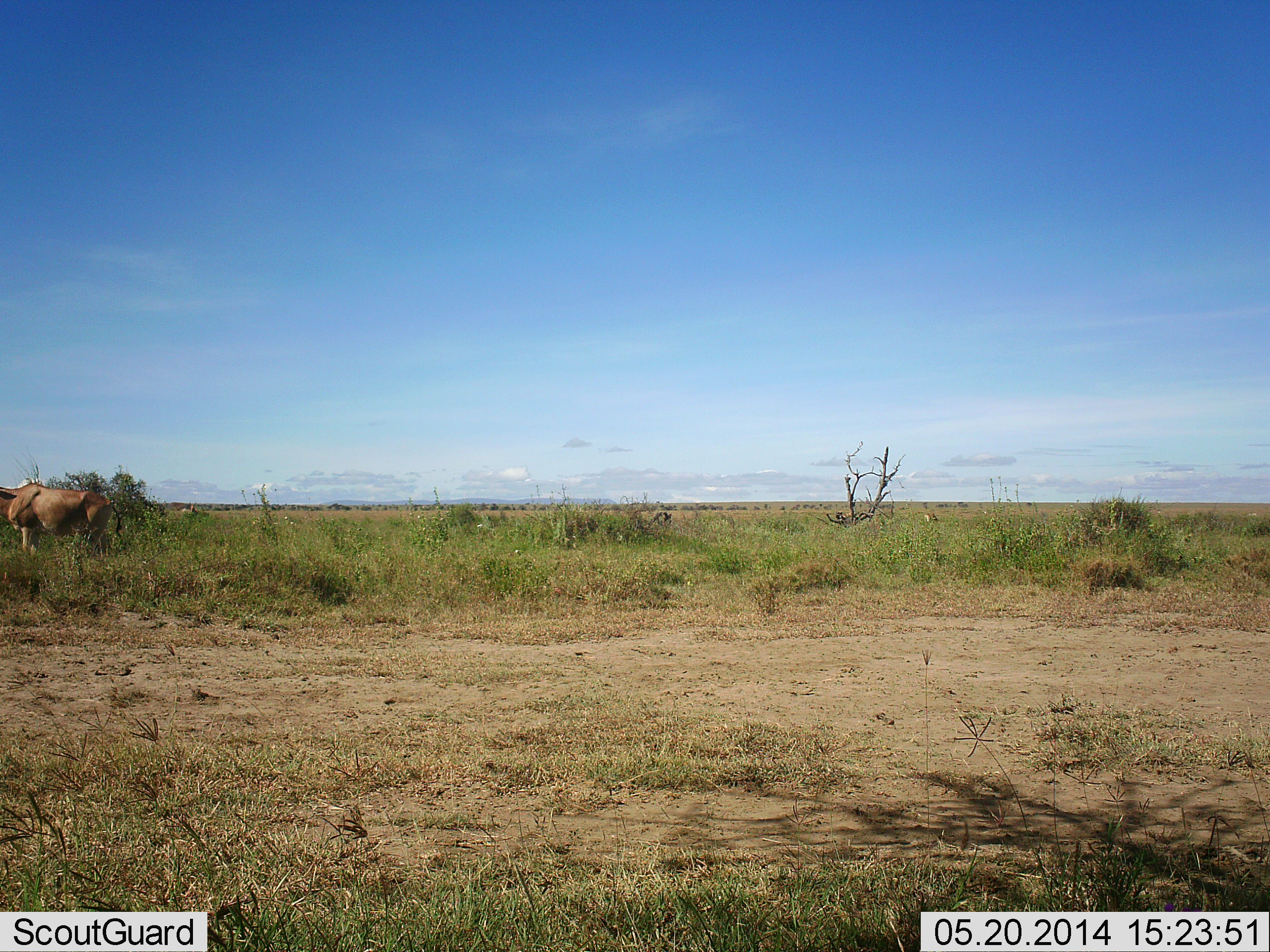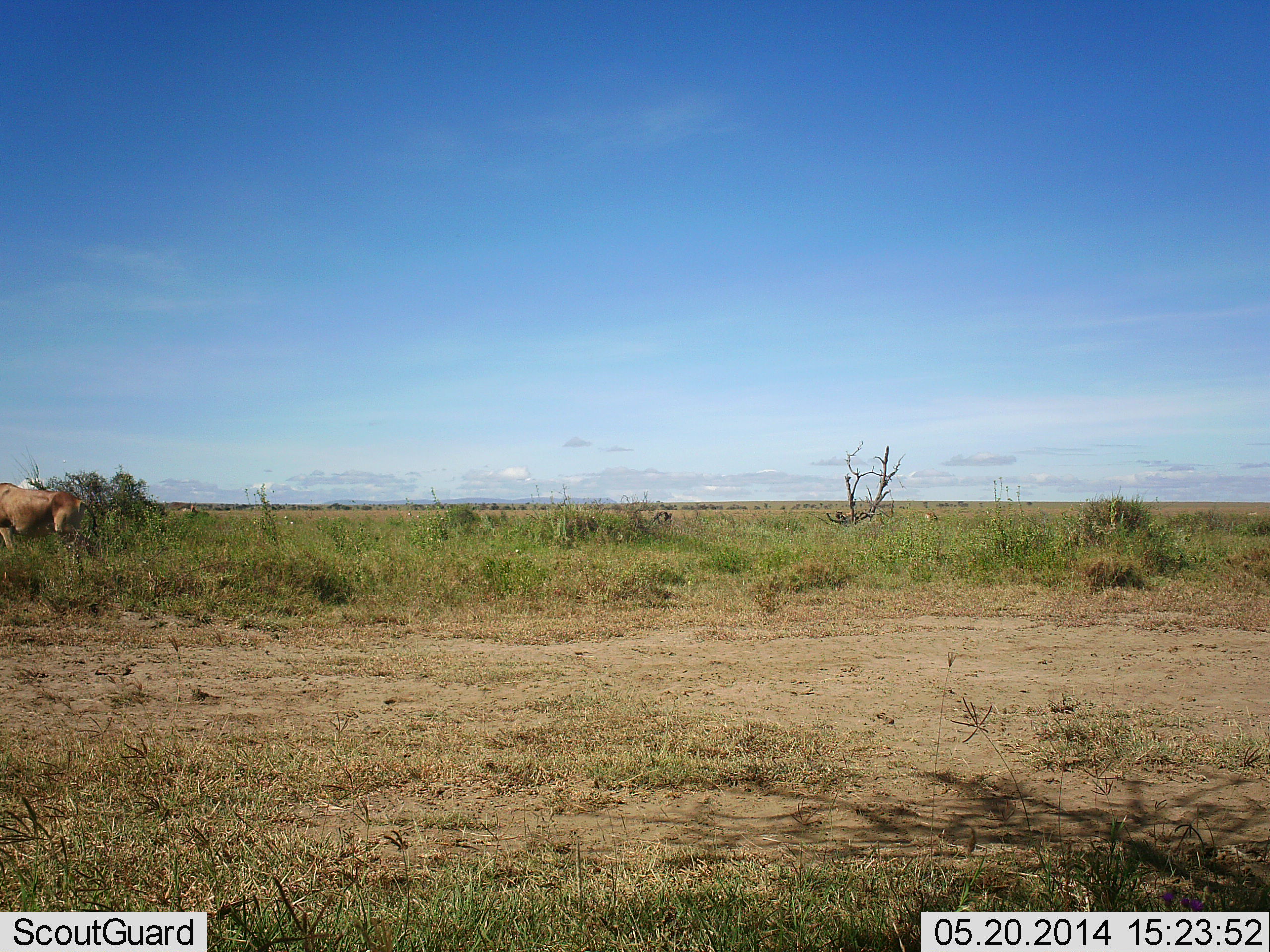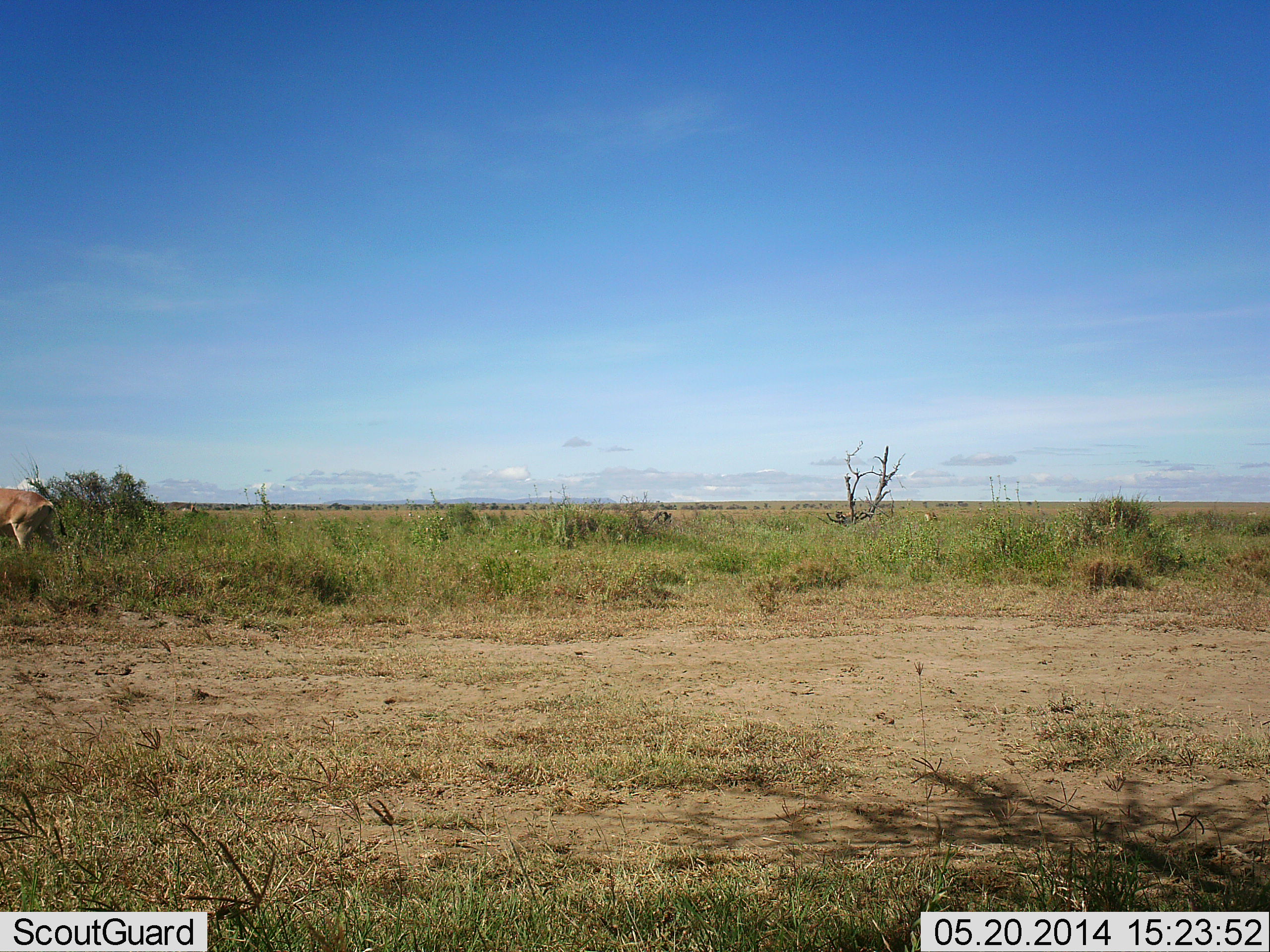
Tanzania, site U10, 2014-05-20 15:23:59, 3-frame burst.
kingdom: Animalia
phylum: Chordata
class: Mammalia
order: Artiodactyla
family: Bovidae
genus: Alcelaphus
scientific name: Alcelaphus buselaphus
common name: hartebeest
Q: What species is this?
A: Hartebeest (Alcelaphus buselaphus).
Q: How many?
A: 1.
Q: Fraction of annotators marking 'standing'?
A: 10%.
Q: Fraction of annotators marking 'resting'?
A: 0%.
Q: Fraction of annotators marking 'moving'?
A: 90%.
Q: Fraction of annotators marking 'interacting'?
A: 0%.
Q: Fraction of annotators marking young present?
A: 0%.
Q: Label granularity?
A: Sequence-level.